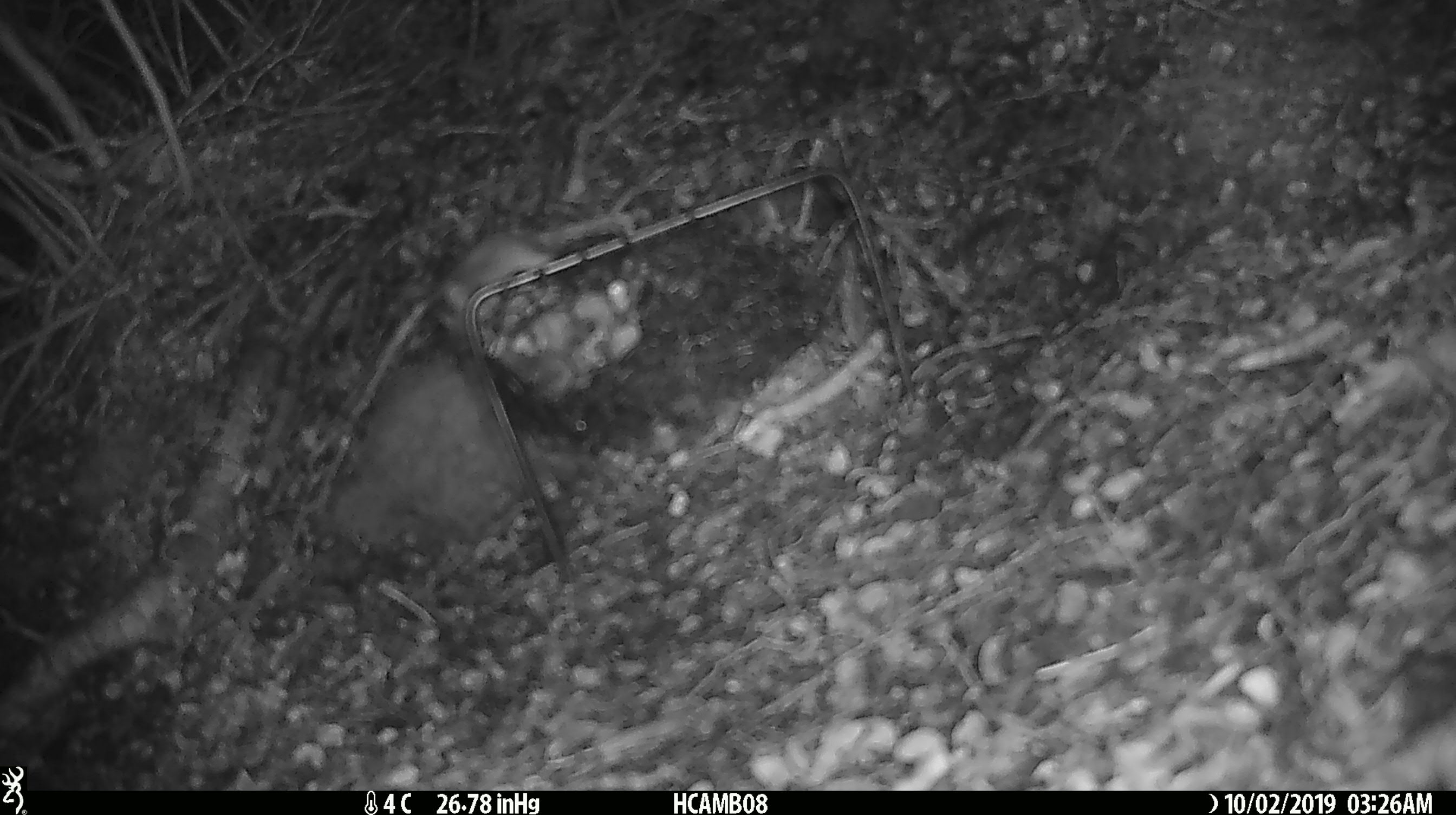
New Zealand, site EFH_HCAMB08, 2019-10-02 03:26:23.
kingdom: Animalia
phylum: Chordata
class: Mammalia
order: Rodentia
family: Muridae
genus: Mus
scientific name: Mus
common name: mouse